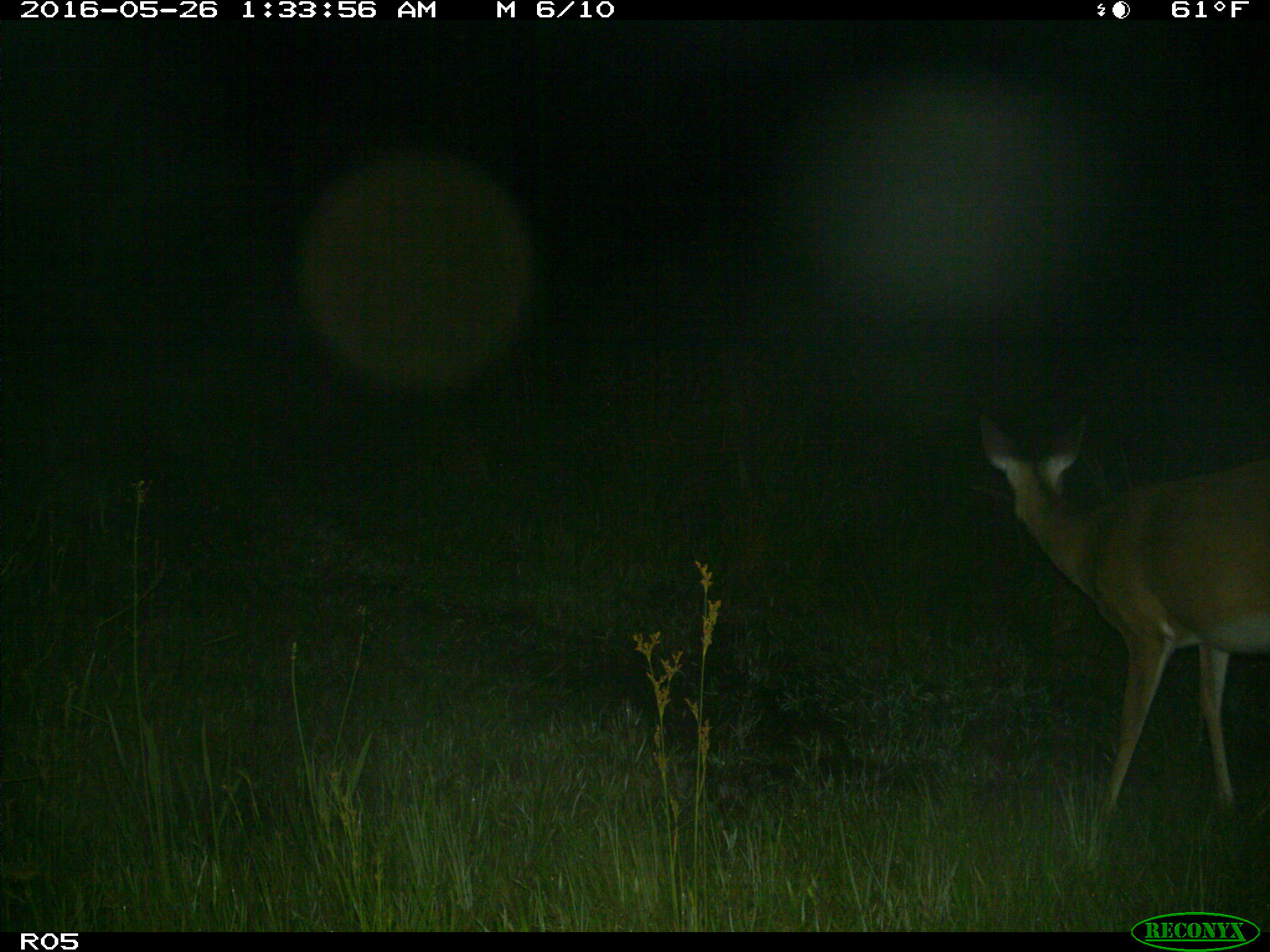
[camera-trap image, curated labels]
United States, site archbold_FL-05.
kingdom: Animalia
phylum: Chordata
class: Mammalia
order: Artiodactyla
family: Cervidae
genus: Odocoileus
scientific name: Odocoileus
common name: deer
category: unidentified deer